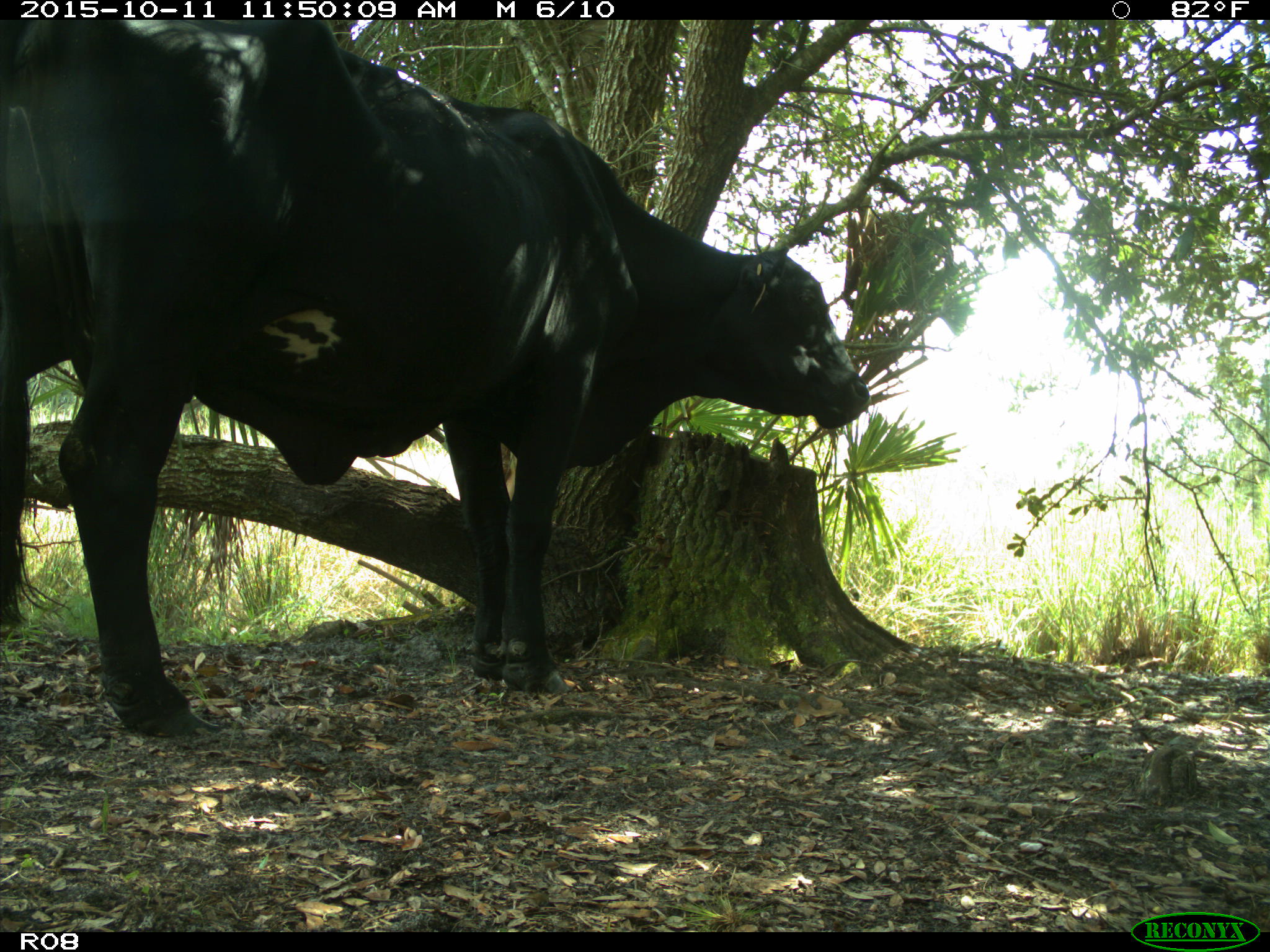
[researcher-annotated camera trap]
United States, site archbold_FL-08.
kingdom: Animalia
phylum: Chordata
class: Mammalia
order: Artiodactyla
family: Bovidae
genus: Bos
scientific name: Bos taurus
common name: domestic cow